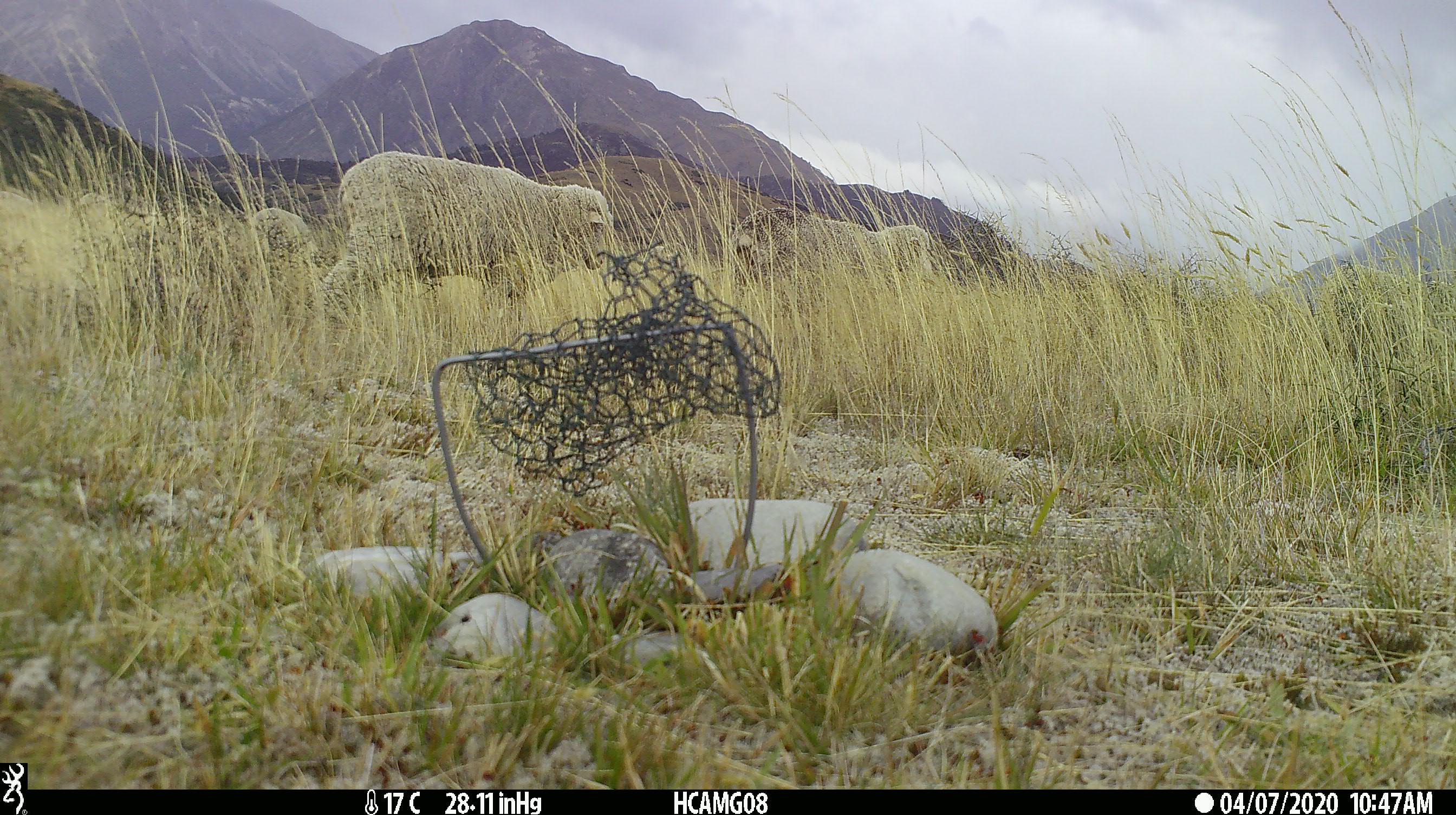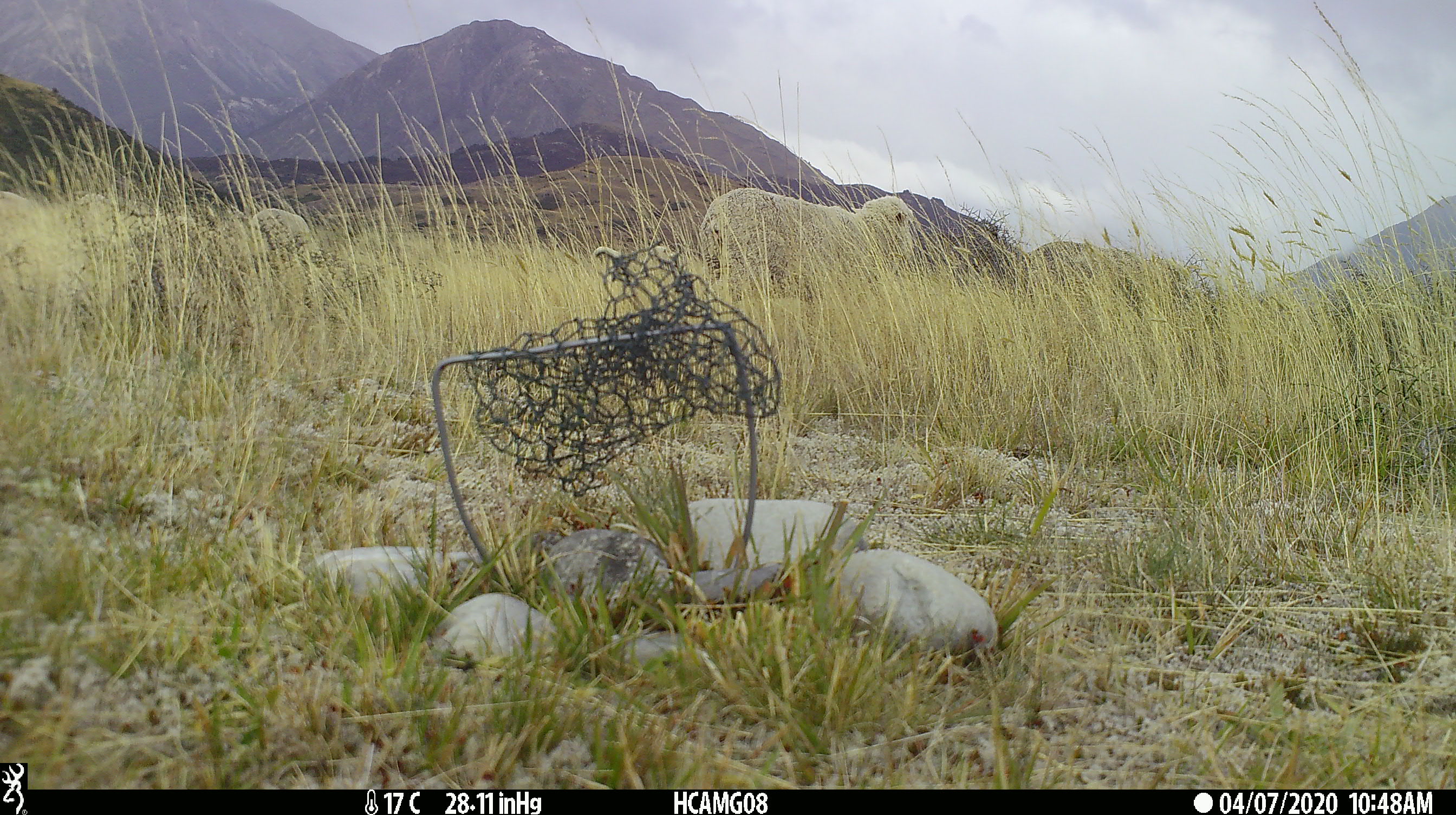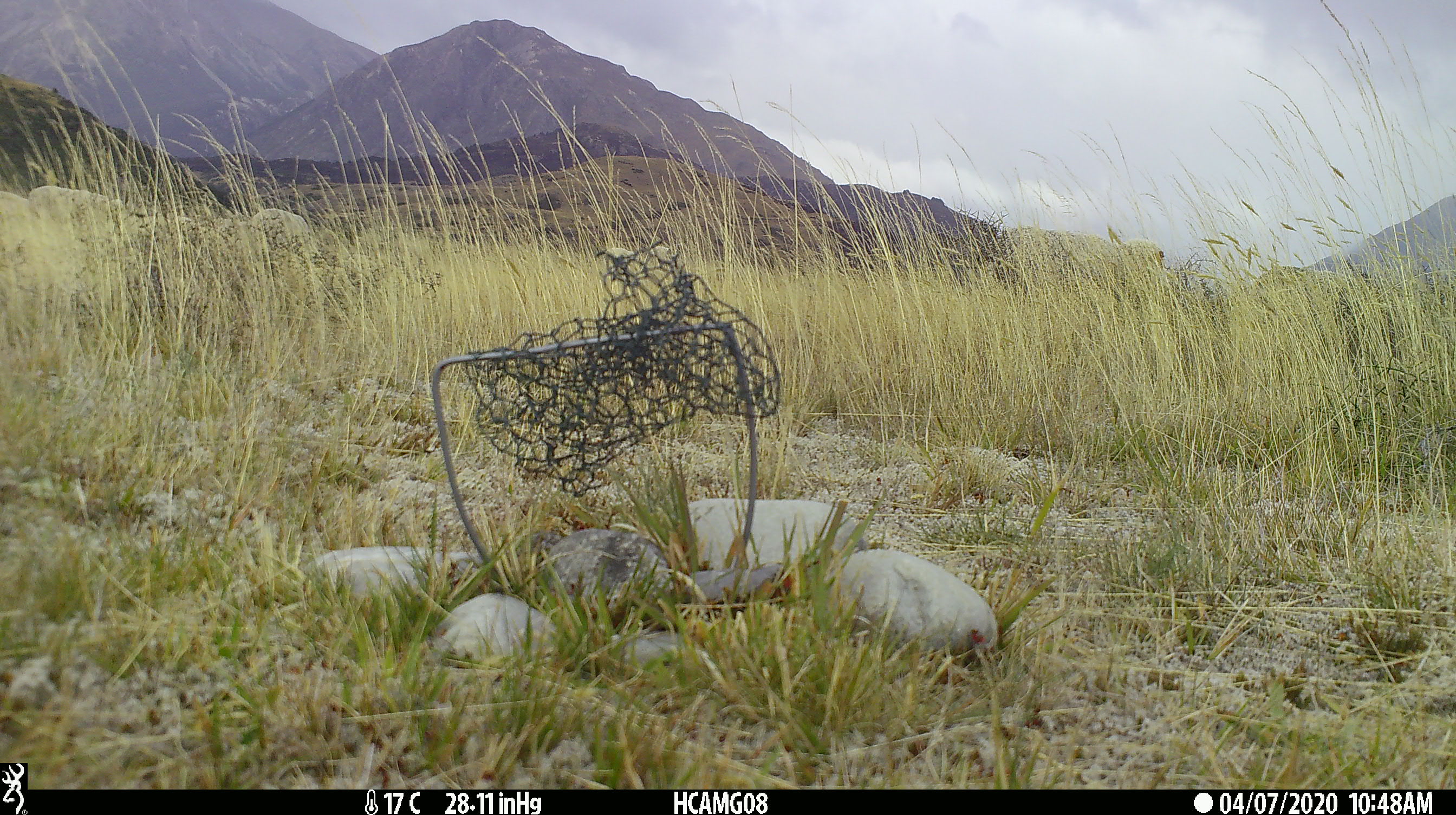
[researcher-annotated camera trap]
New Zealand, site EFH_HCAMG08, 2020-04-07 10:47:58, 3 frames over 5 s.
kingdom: Animalia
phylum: Chordata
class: Mammalia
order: Artiodactyla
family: Bovidae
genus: Ovis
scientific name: Ovis aries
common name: domestic sheep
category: sheep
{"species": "sheep (domestic sheep) (Ovis aries)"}